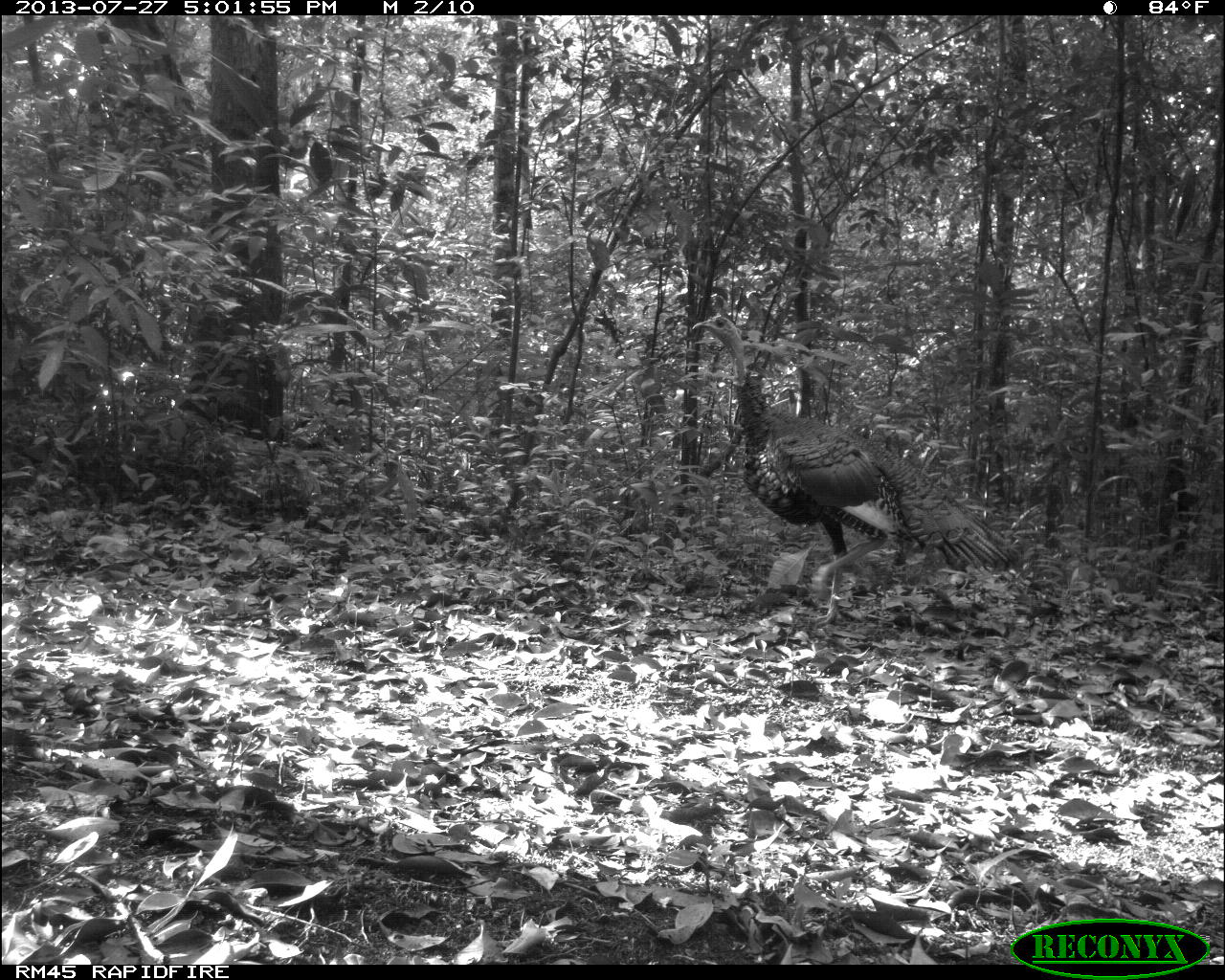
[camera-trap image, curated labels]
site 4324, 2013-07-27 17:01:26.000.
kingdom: Animalia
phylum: Chordata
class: Aves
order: Galliformes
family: Phasianidae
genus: Meleagris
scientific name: Meleagris ocellata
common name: ocellated turkey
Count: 1.